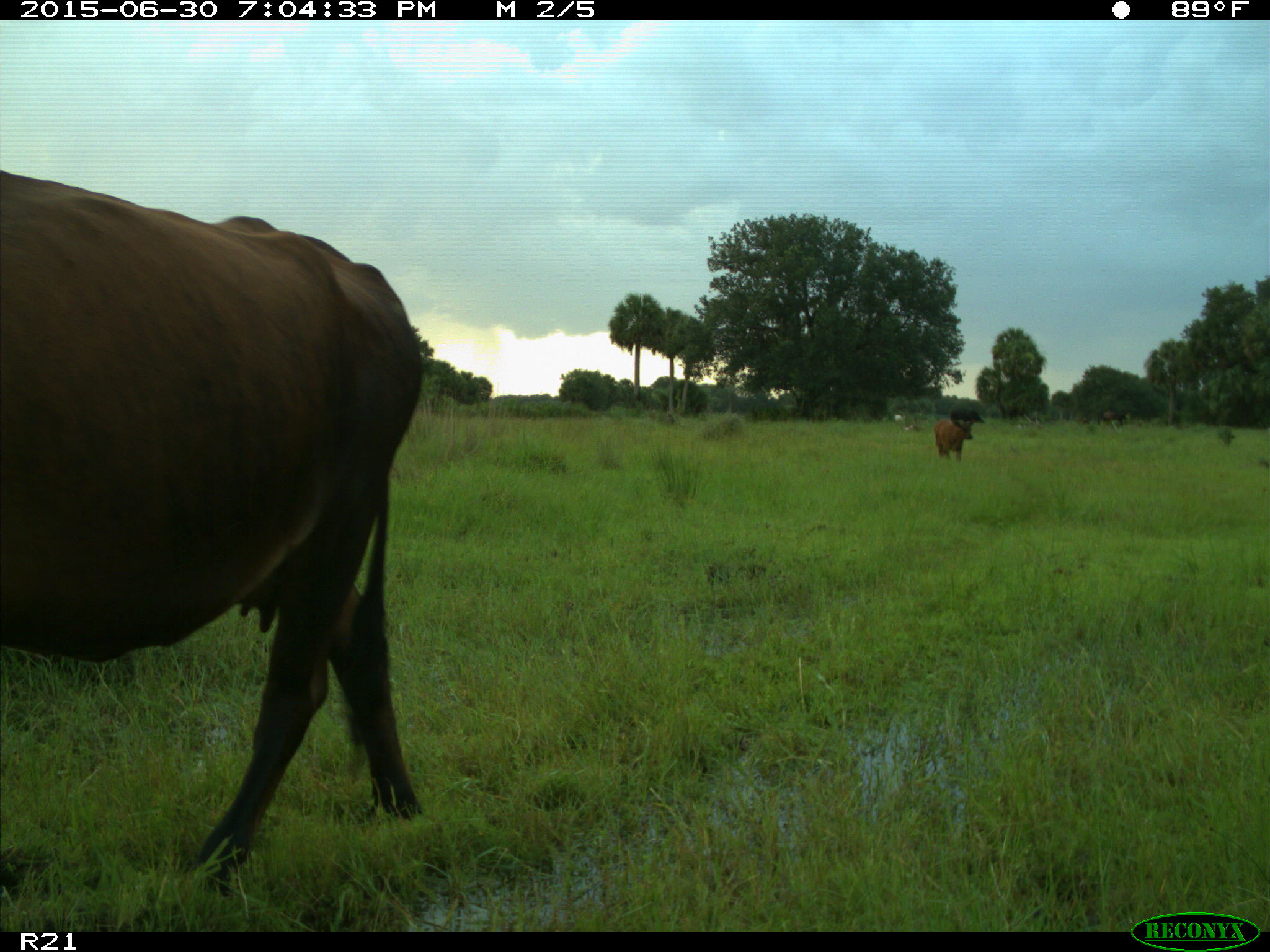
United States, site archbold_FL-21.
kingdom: Animalia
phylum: Chordata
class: Mammalia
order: Artiodactyla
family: Bovidae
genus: Bos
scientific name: Bos taurus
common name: domestic cow